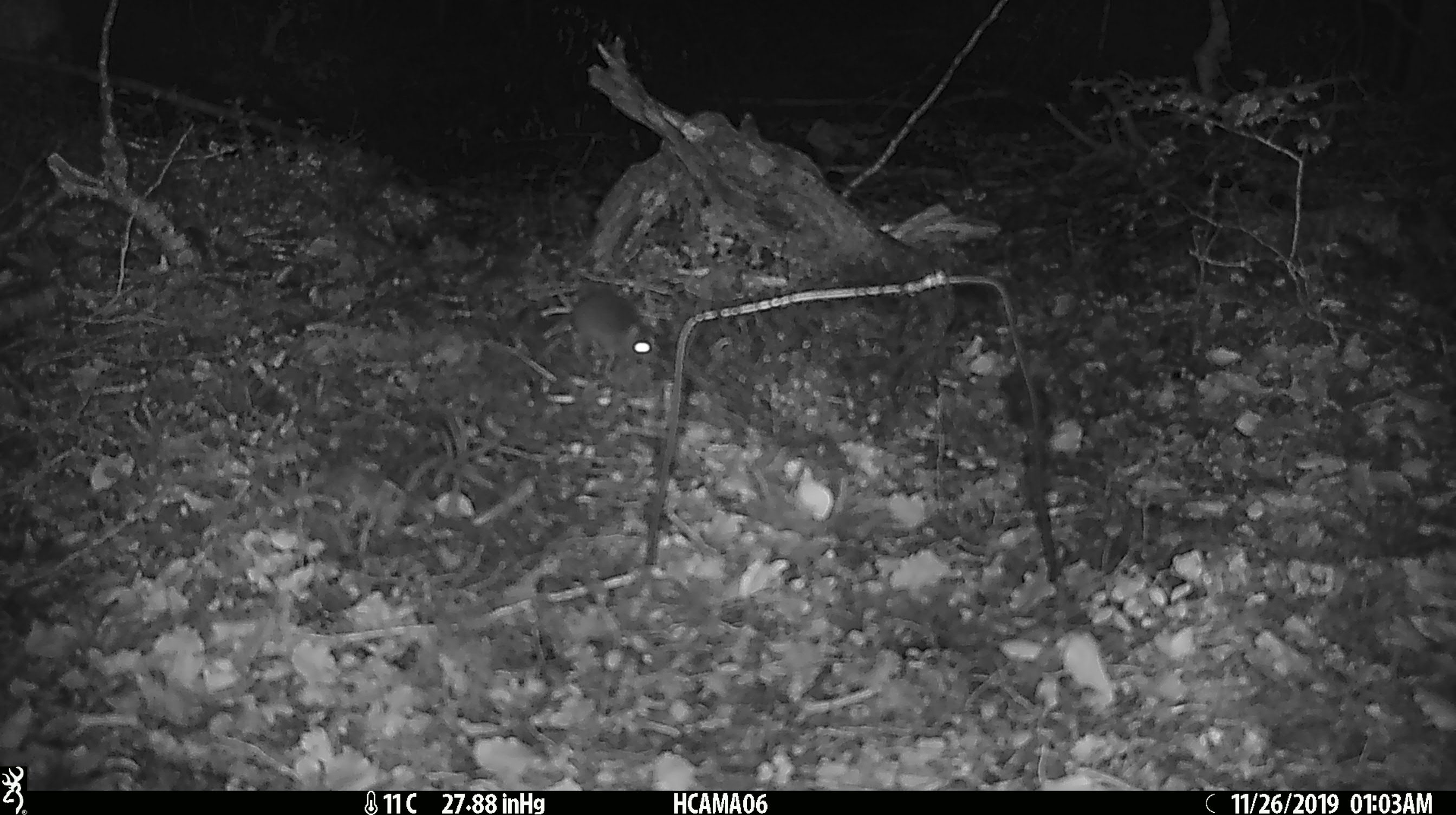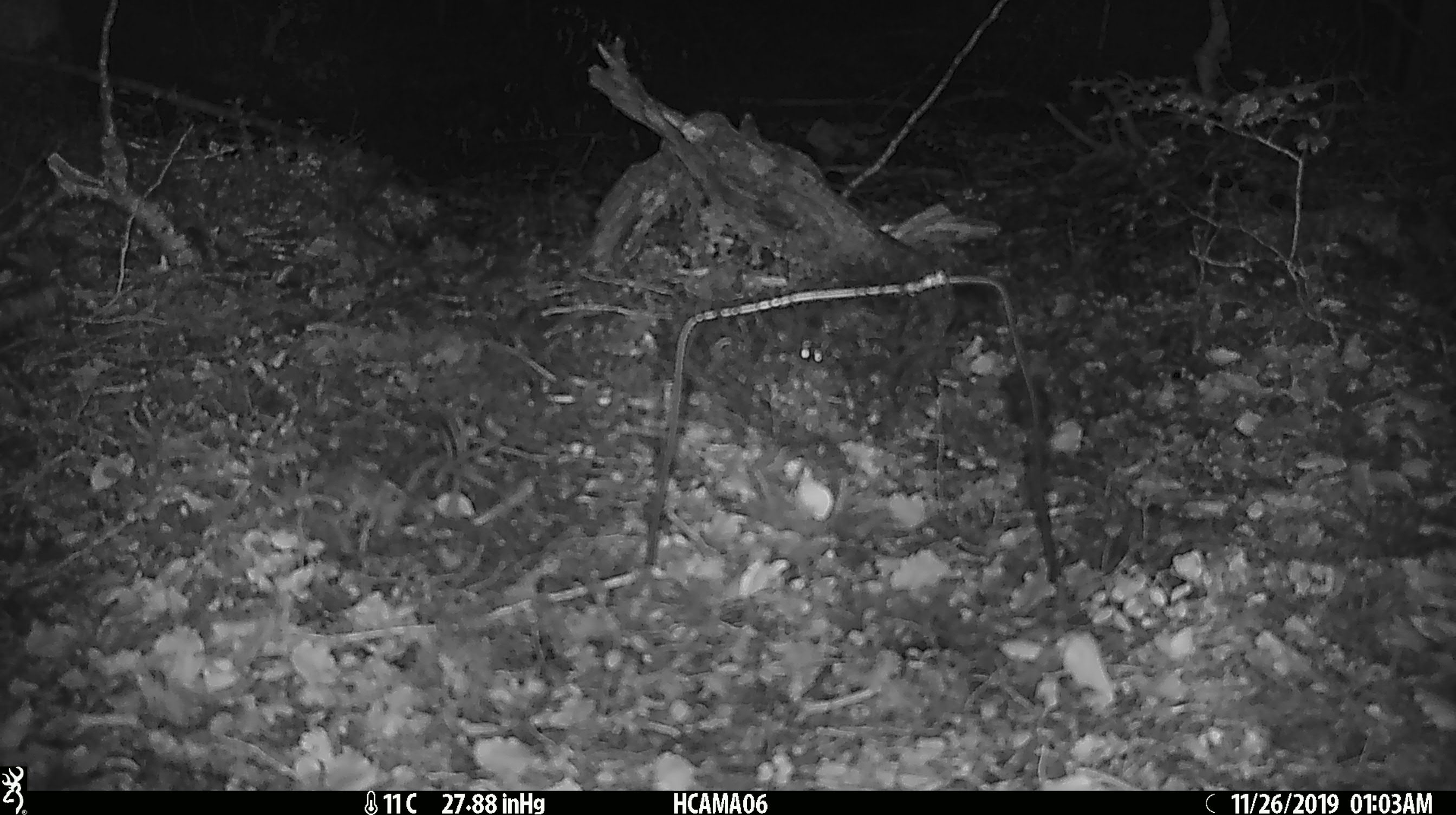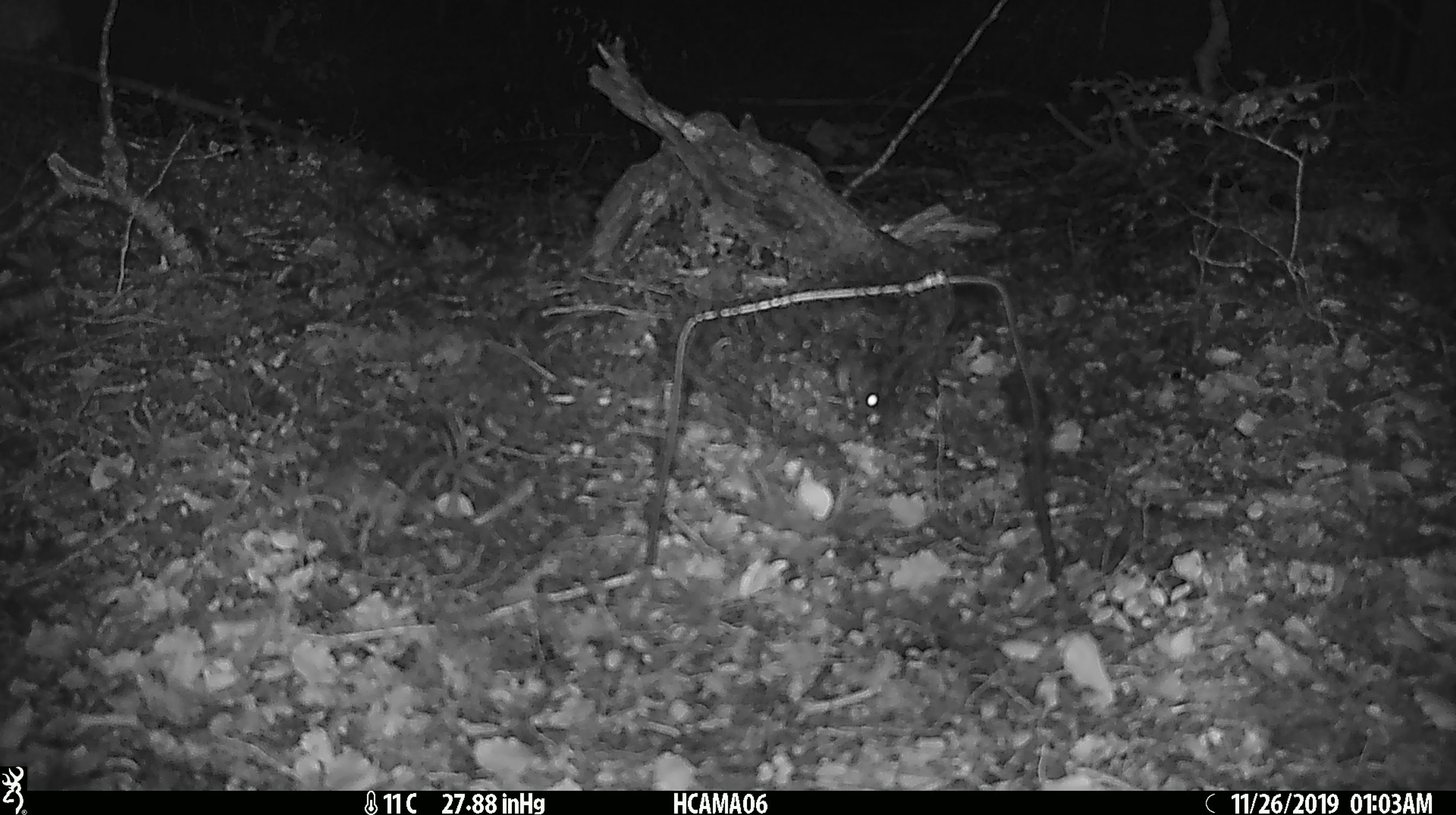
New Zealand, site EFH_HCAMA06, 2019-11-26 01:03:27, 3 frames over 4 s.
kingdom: Animalia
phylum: Chordata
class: Mammalia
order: Rodentia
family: Muridae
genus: Mus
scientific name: Mus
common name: mouse